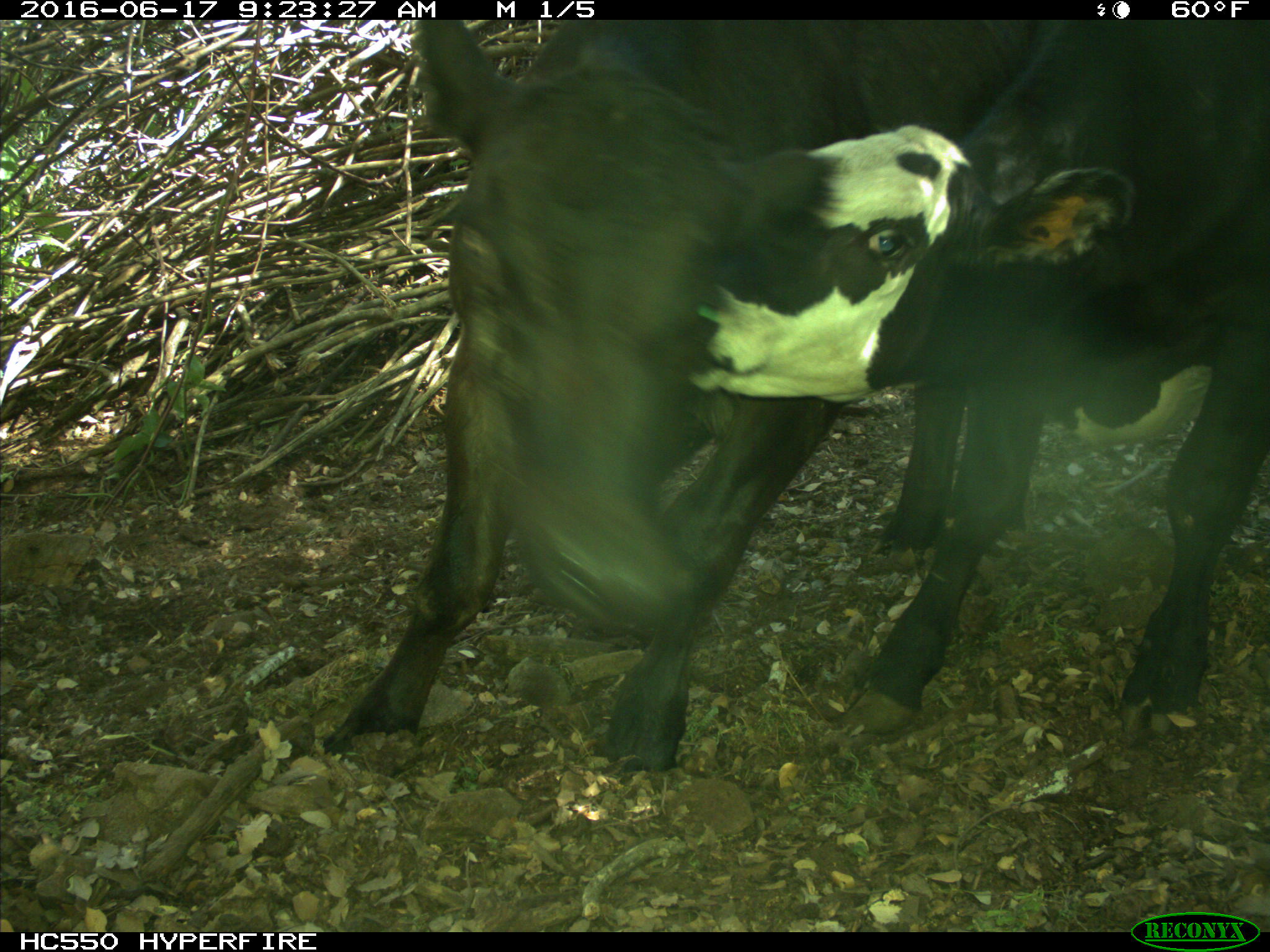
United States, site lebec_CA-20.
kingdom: Animalia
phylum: Chordata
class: Mammalia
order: Artiodactyla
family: Bovidae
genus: Bos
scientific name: Bos taurus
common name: domestic cow